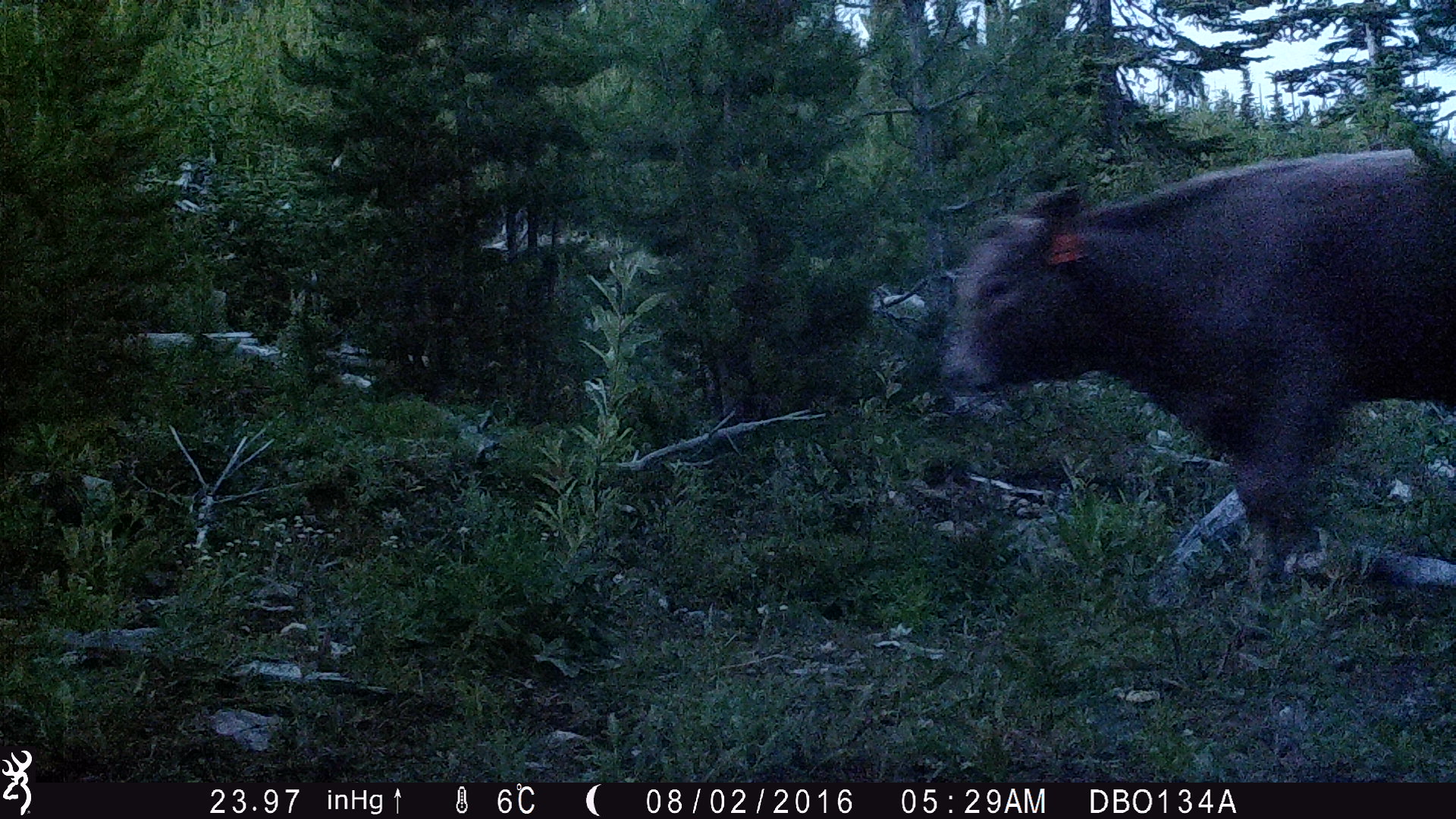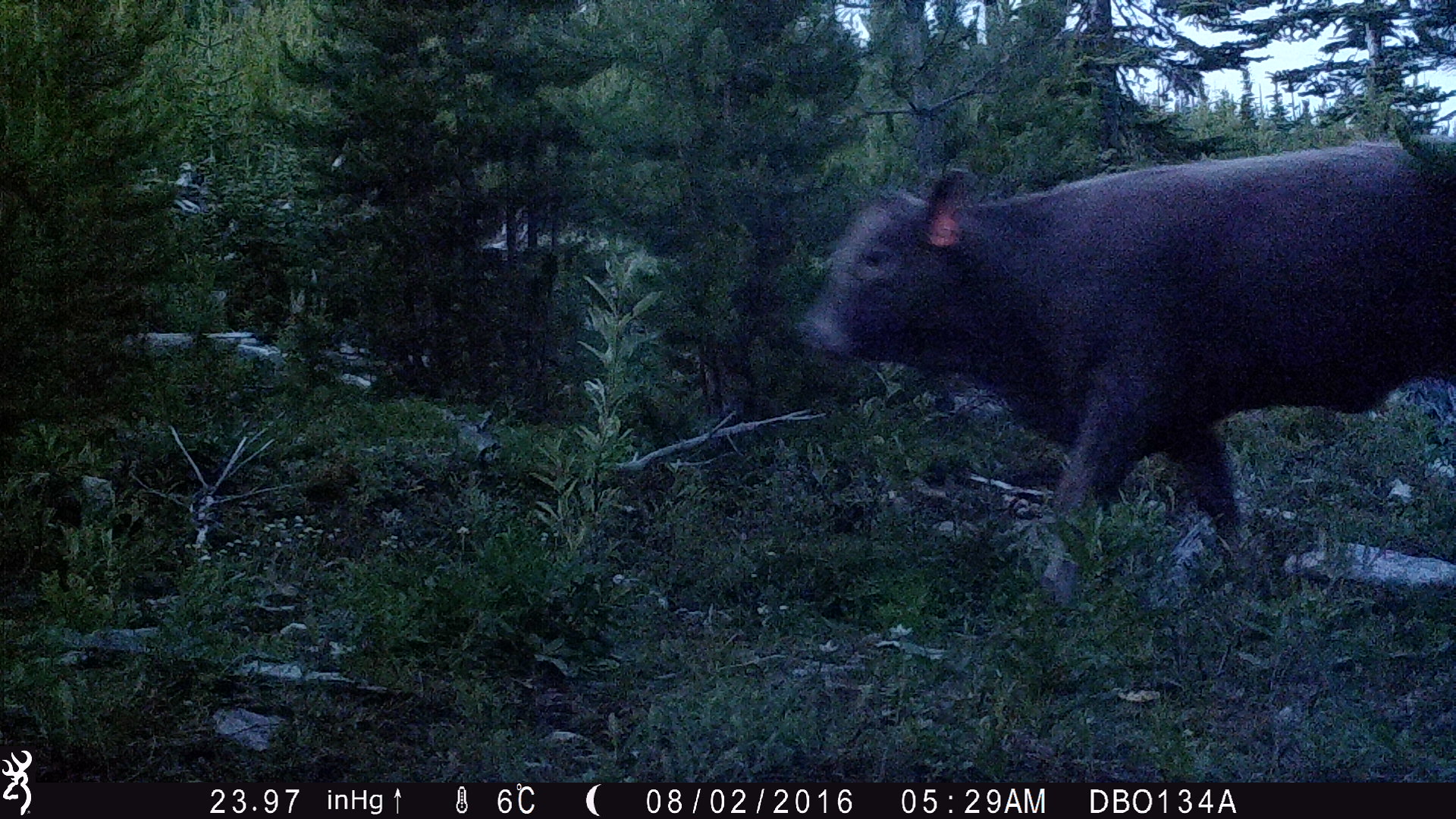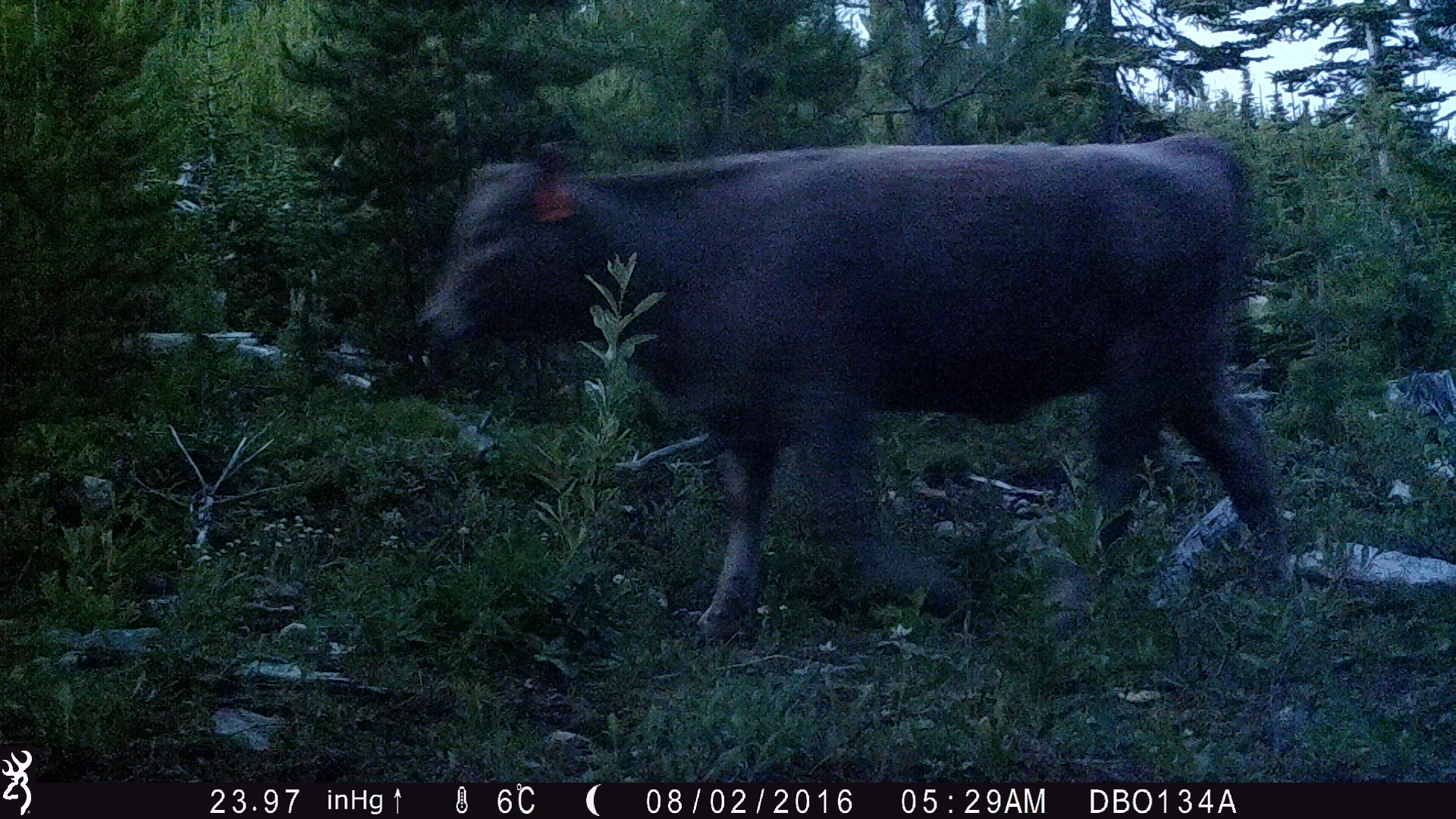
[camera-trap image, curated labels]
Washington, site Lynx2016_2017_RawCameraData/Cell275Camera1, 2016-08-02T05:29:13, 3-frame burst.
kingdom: Animalia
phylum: Chordata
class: Mammalia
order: Artiodactyla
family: Bovidae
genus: Bos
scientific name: Bos taurus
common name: domestic cattle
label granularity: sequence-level